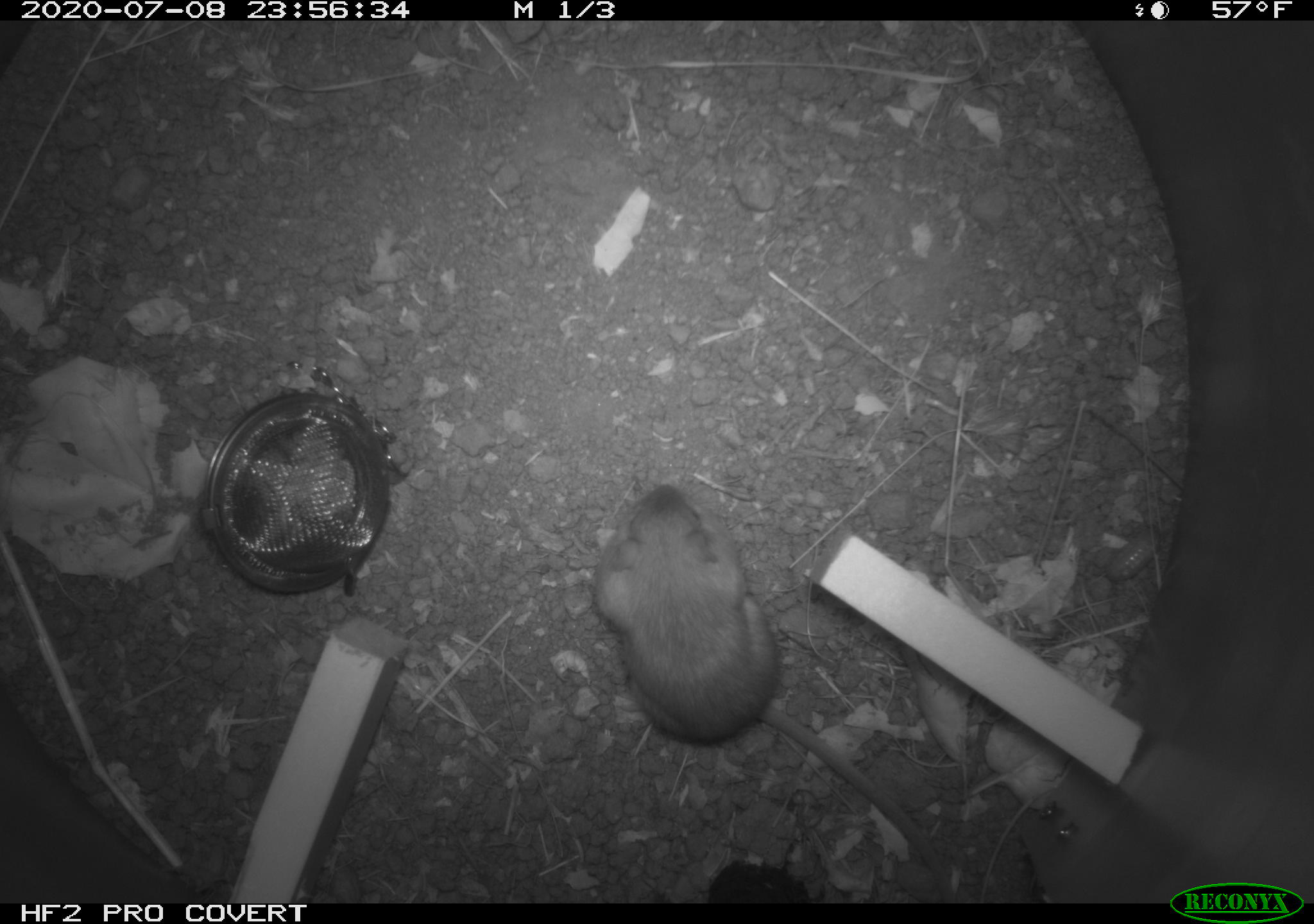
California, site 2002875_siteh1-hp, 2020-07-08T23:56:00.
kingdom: Animalia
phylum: Chordata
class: Mammalia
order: Rodentia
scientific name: Rodentia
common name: rodent